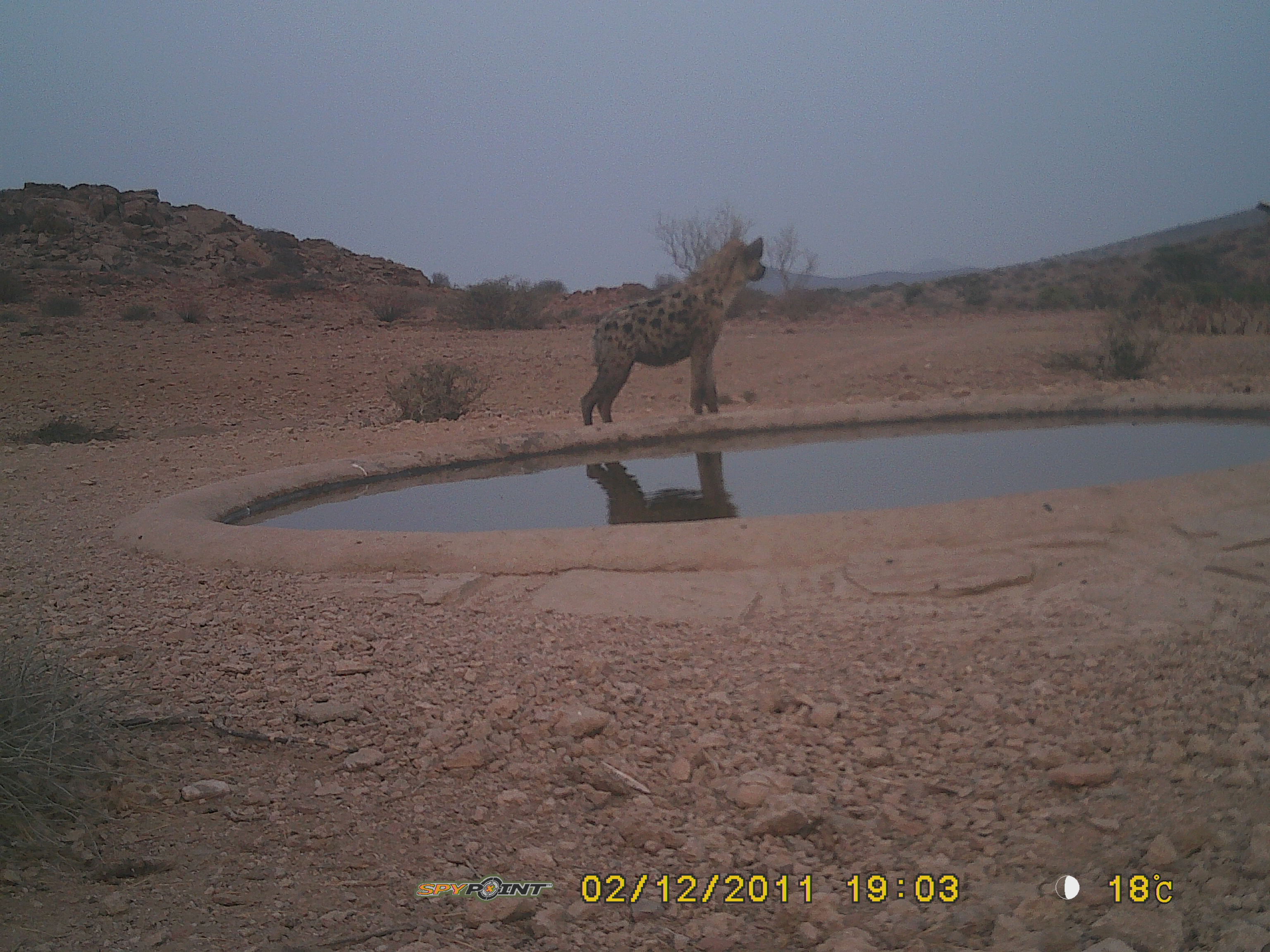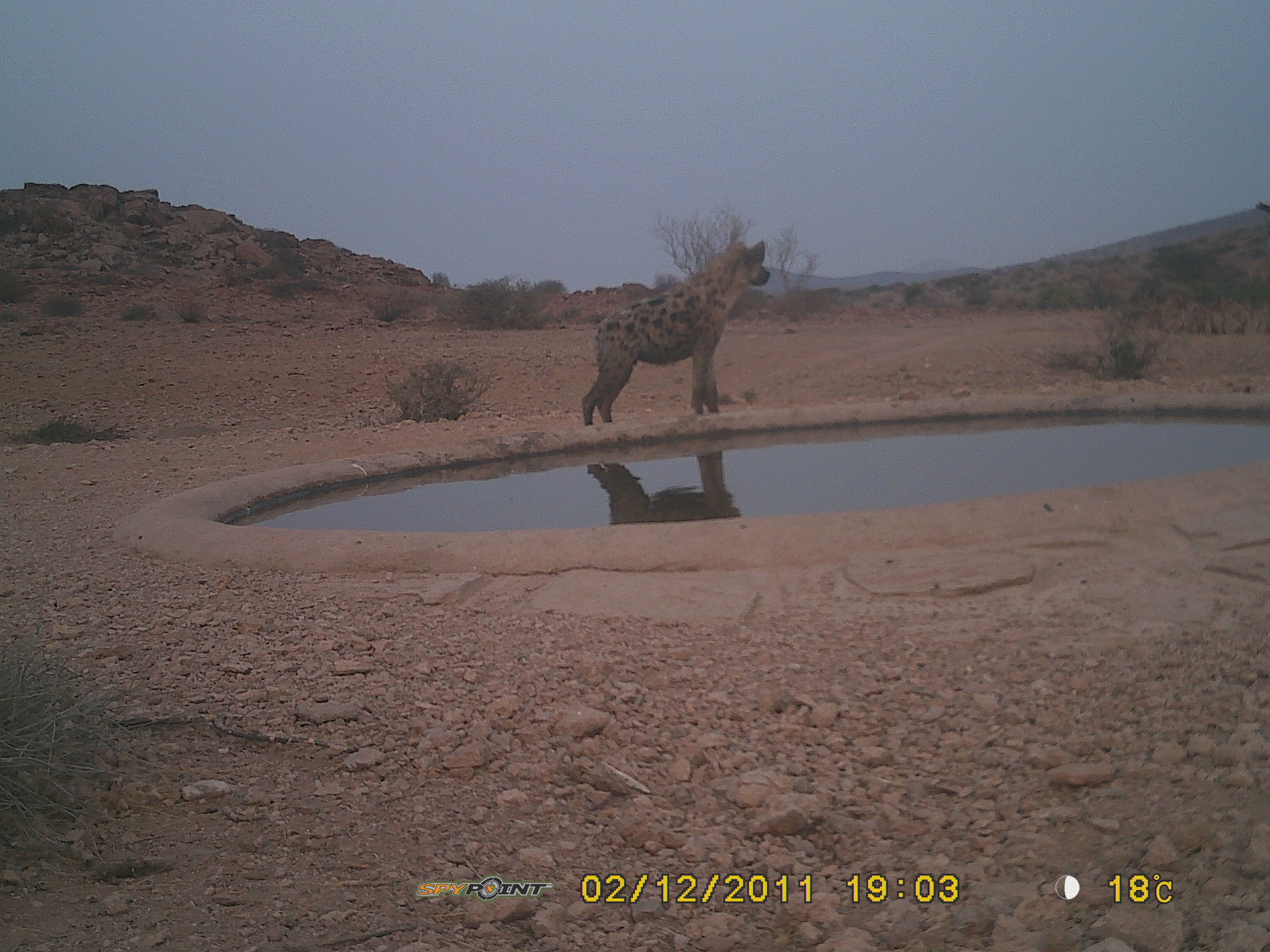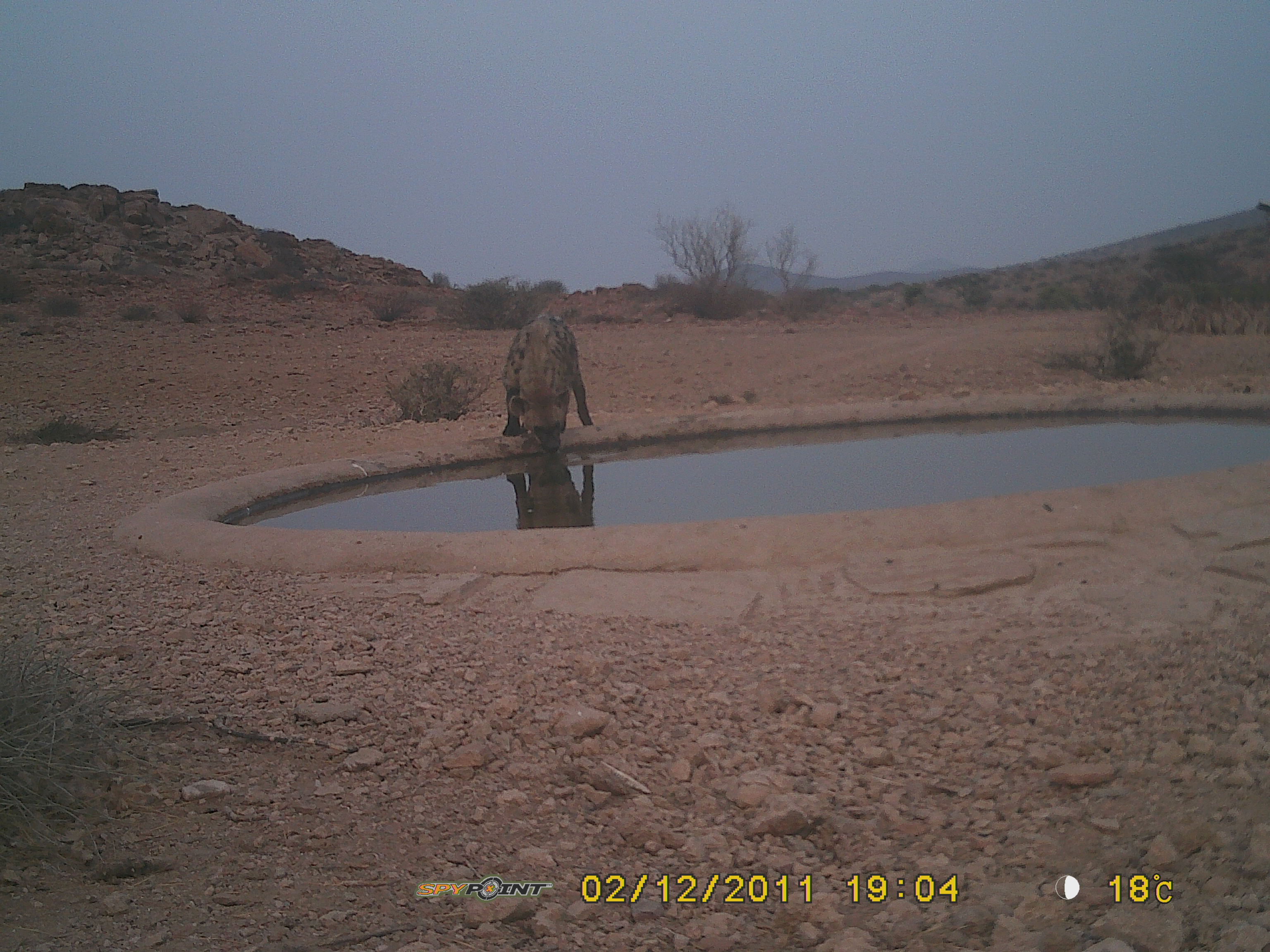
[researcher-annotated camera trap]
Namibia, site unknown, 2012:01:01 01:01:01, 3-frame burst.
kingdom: Animalia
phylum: Chordata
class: Mammalia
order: Carnivora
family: Hyaenidae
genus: Crocuta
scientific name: Crocuta crocuta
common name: spotted hyena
Crocuta crocuta (spotted hyena).